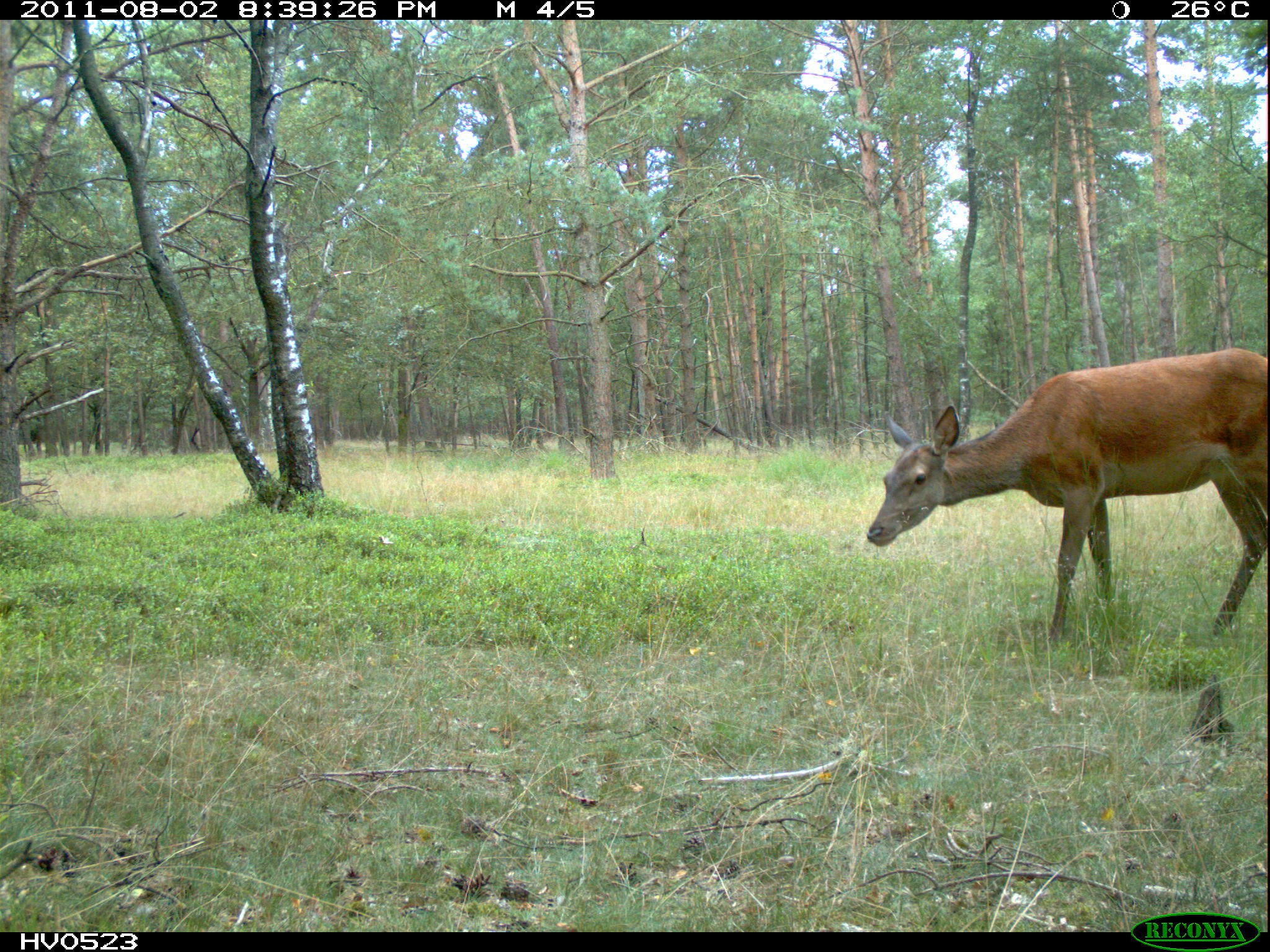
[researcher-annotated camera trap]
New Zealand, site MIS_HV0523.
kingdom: Animalia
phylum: Chordata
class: Mammalia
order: Artiodactyla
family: Cervidae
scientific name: Cervidae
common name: deer